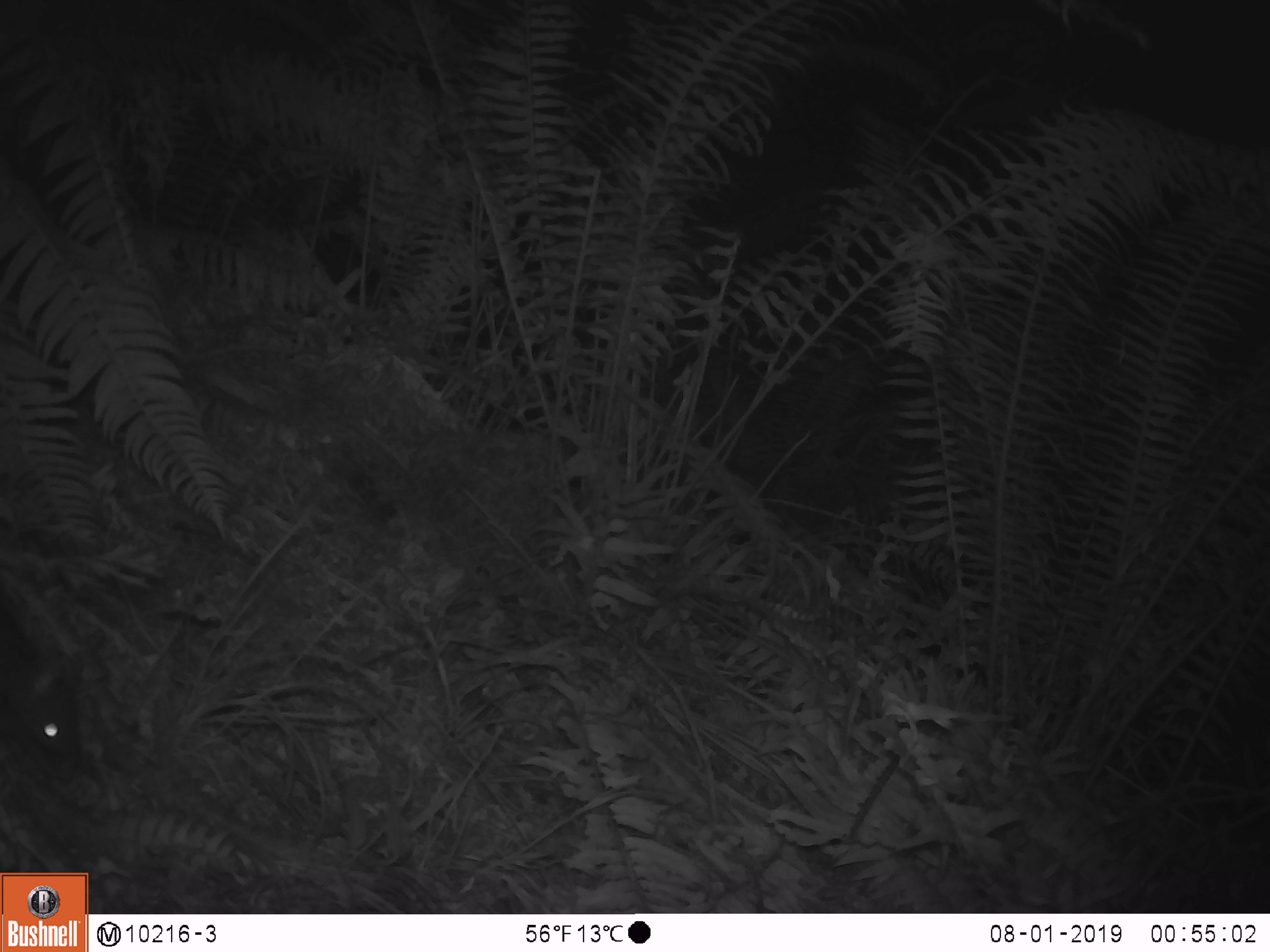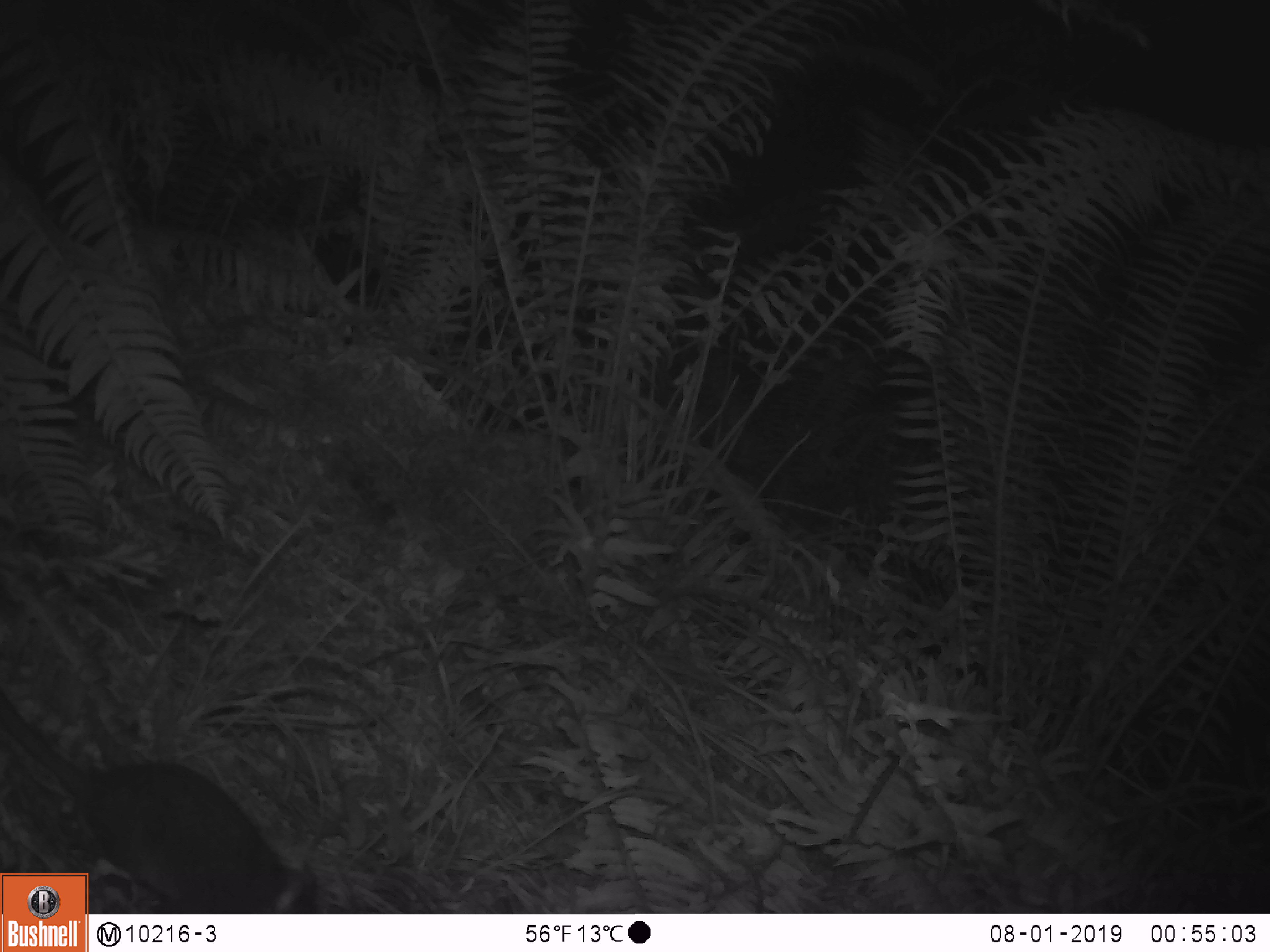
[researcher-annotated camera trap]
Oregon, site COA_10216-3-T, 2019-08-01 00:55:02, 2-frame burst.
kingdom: Animalia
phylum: Chordata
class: Mammalia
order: Rodentia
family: Cricetidae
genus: Neotoma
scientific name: Neotoma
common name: woodrats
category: neotoma species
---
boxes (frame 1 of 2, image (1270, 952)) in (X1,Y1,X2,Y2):
neotoma species: (8,670,124,782)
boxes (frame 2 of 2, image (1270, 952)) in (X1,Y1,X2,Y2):
neotoma species: (3,684,311,869); (93,685,320,906)